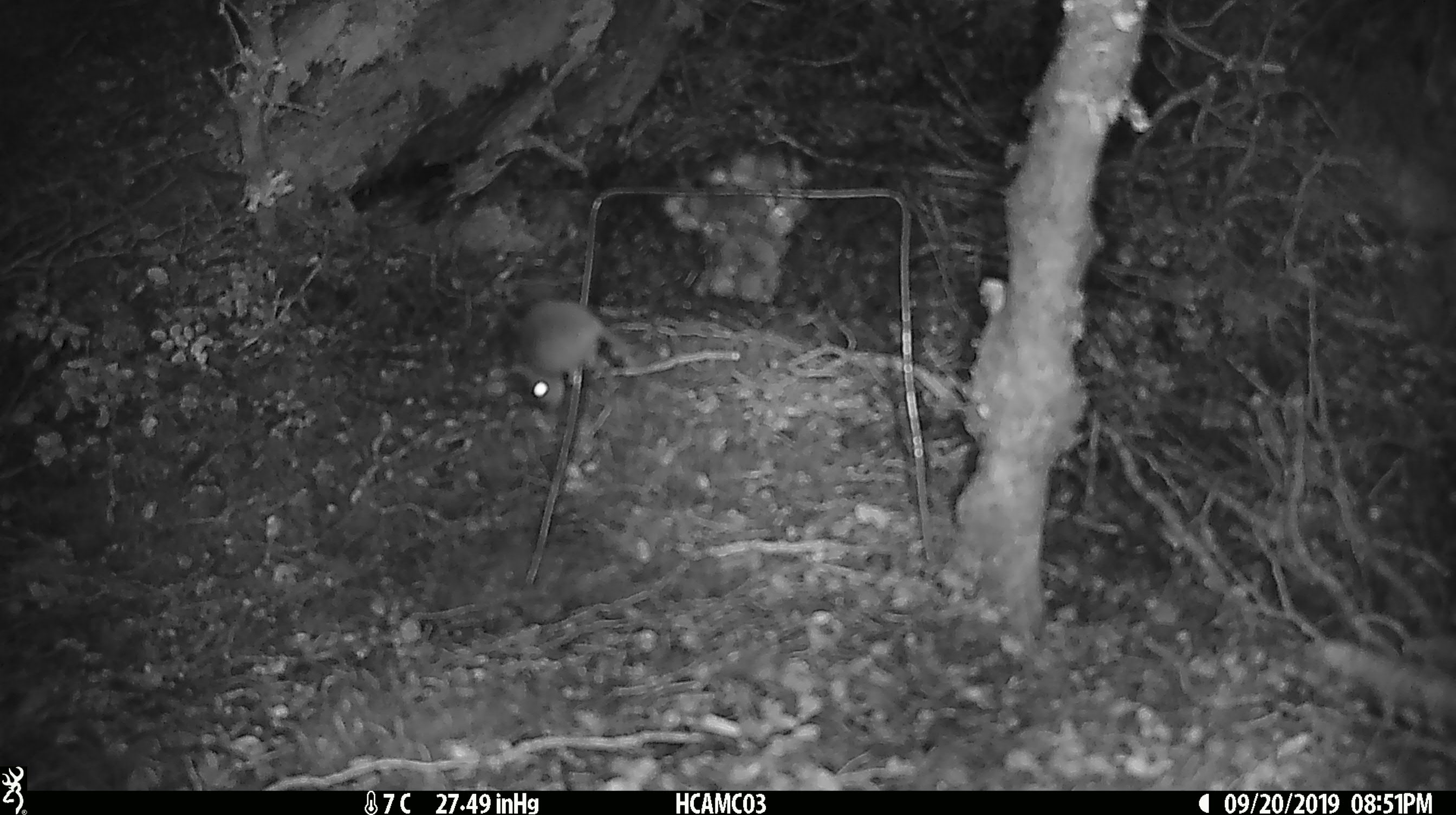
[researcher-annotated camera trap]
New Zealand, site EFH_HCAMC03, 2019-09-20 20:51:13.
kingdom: Animalia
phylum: Chordata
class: Mammalia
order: Rodentia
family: Muridae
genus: Mus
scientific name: Mus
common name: mouse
Mouse (Mus).